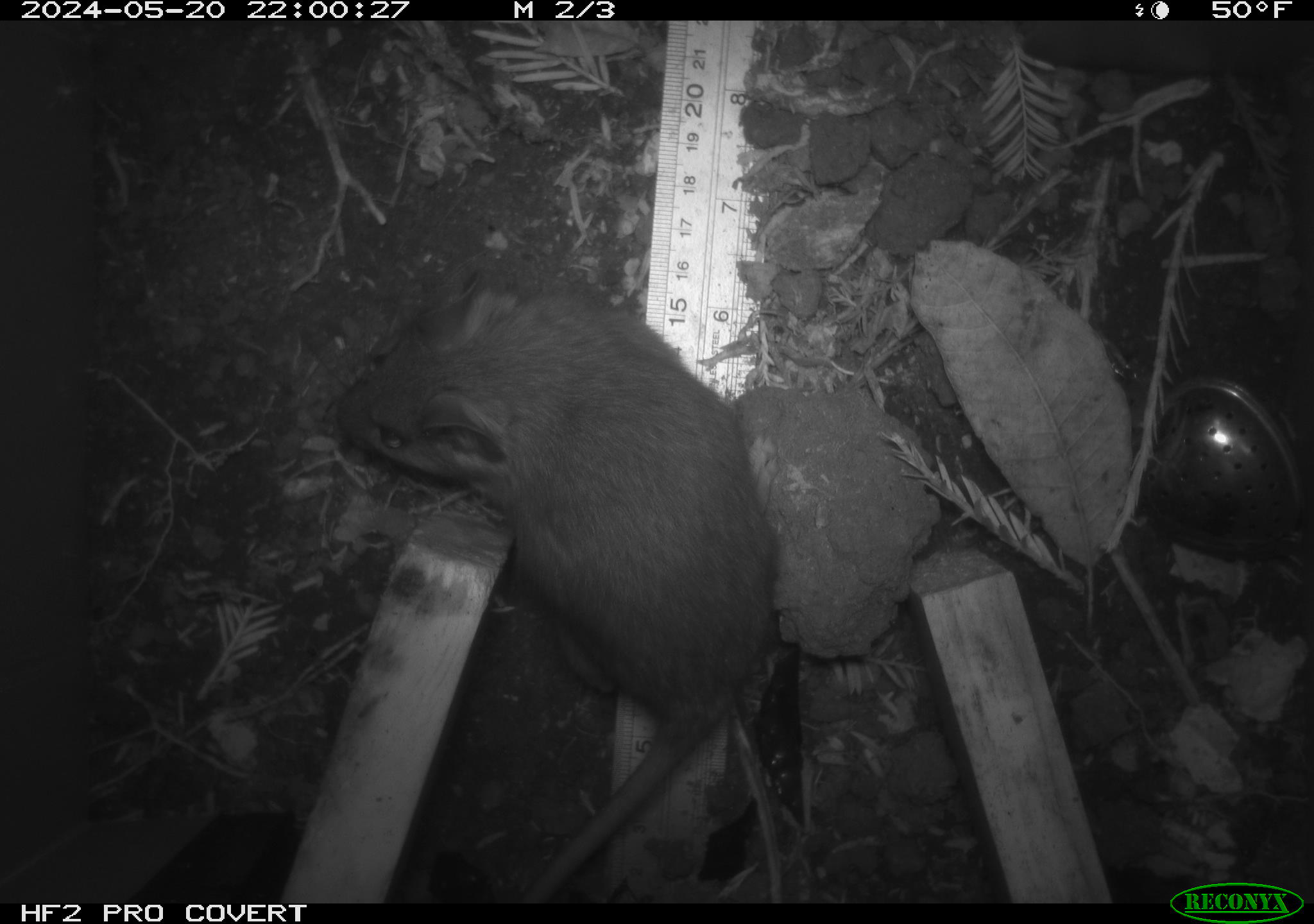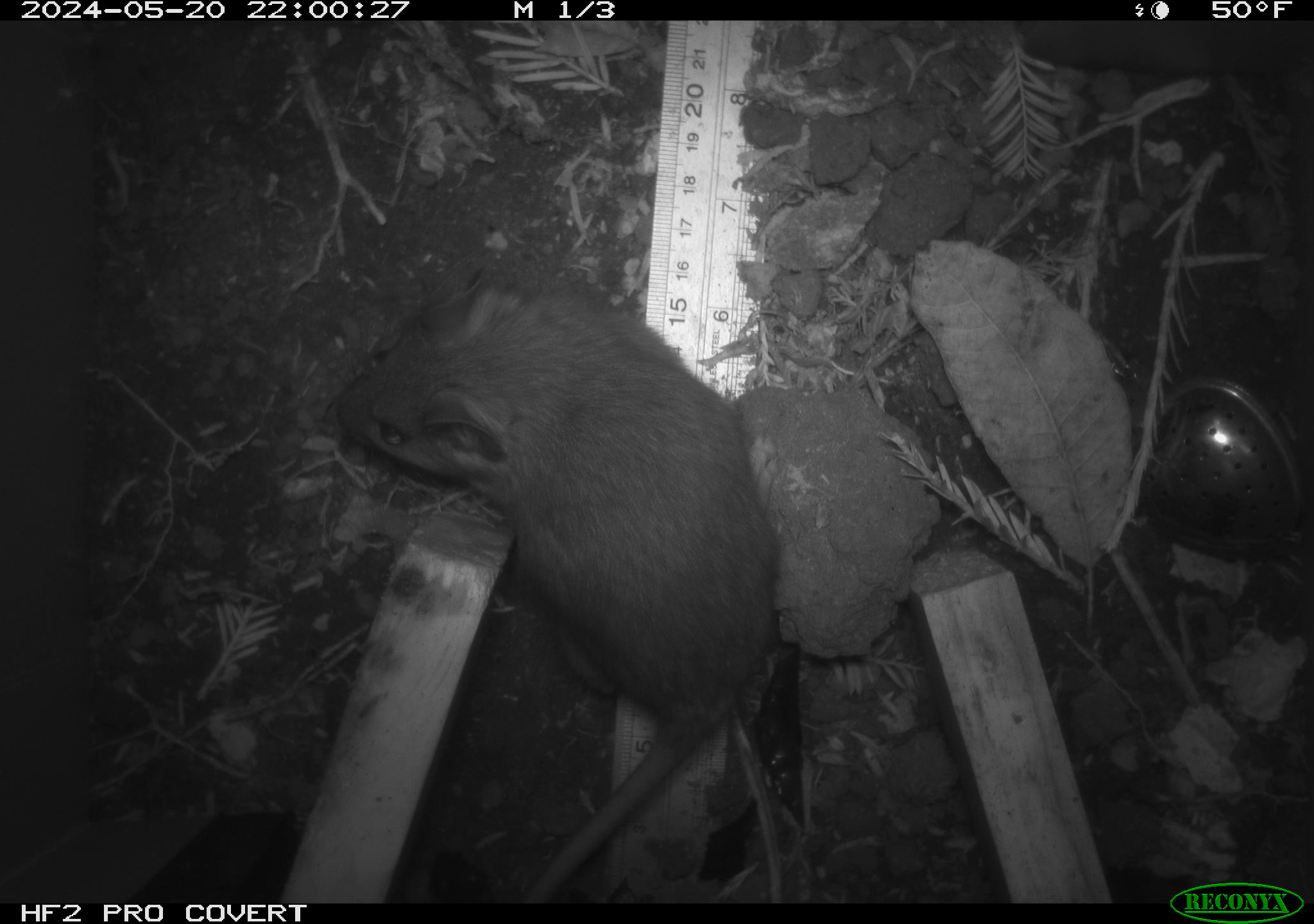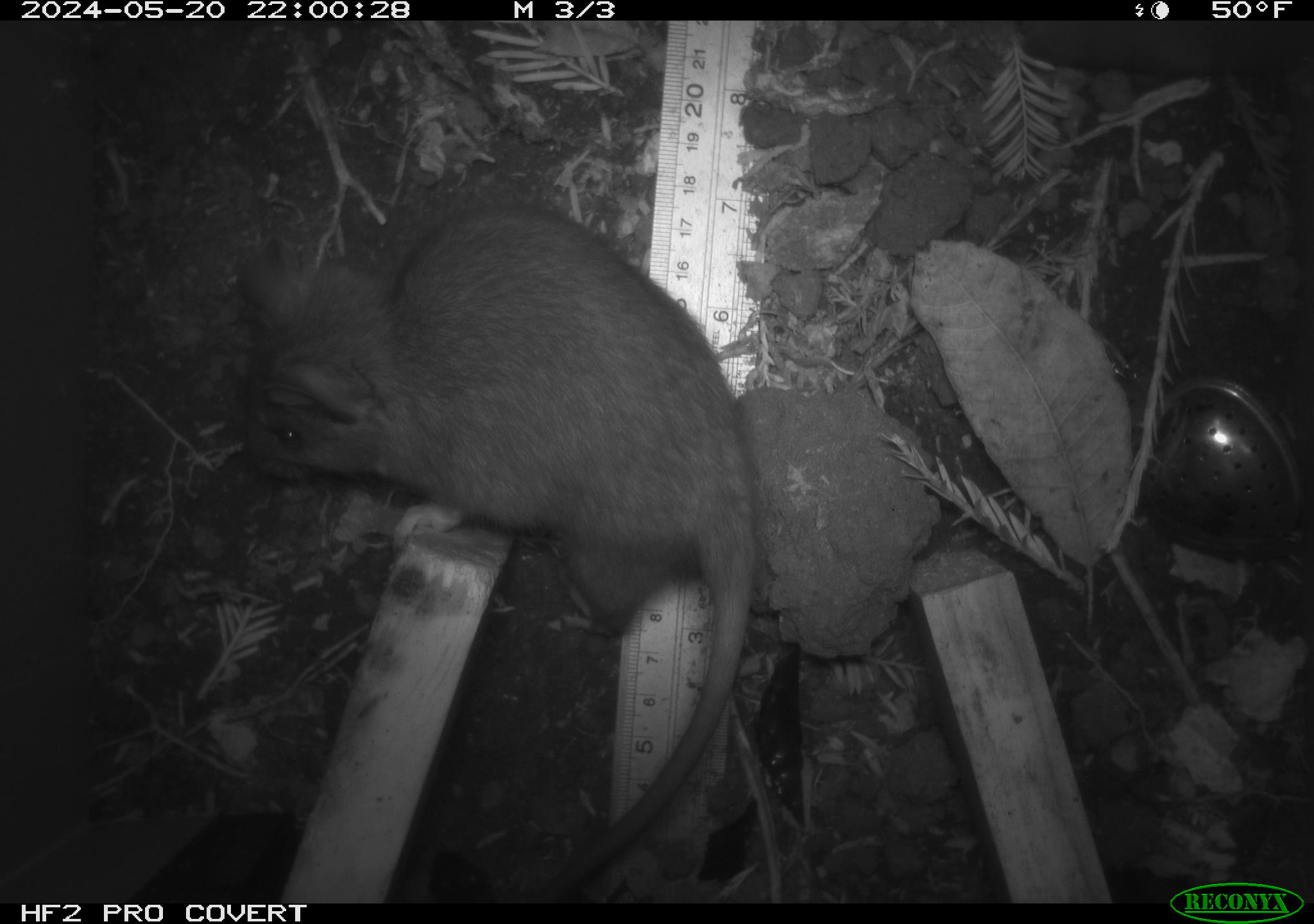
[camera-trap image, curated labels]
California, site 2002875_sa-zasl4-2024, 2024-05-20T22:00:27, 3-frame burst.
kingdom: Animalia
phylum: Chordata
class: Mammalia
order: Rodentia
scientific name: Rodentia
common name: rodent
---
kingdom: Animalia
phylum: Chordata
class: Mammalia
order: Rodentia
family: Cricetidae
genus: Neotoma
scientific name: Neotoma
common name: pack rat or woodrat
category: neotoma species